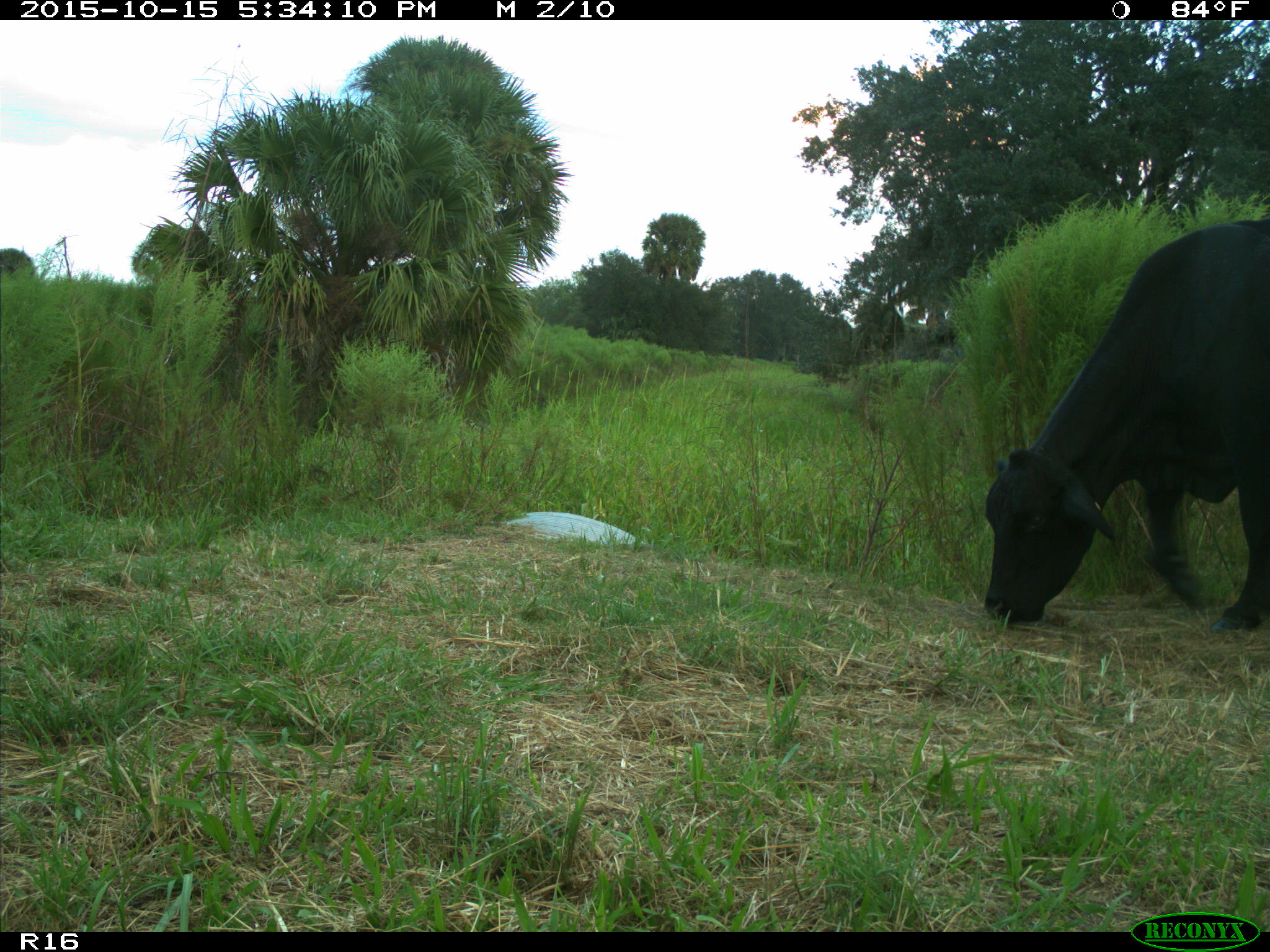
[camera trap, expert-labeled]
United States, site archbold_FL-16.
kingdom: Animalia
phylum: Chordata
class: Mammalia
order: Artiodactyla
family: Bovidae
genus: Bos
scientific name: Bos taurus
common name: domestic cow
Bos taurus (domestic cow).